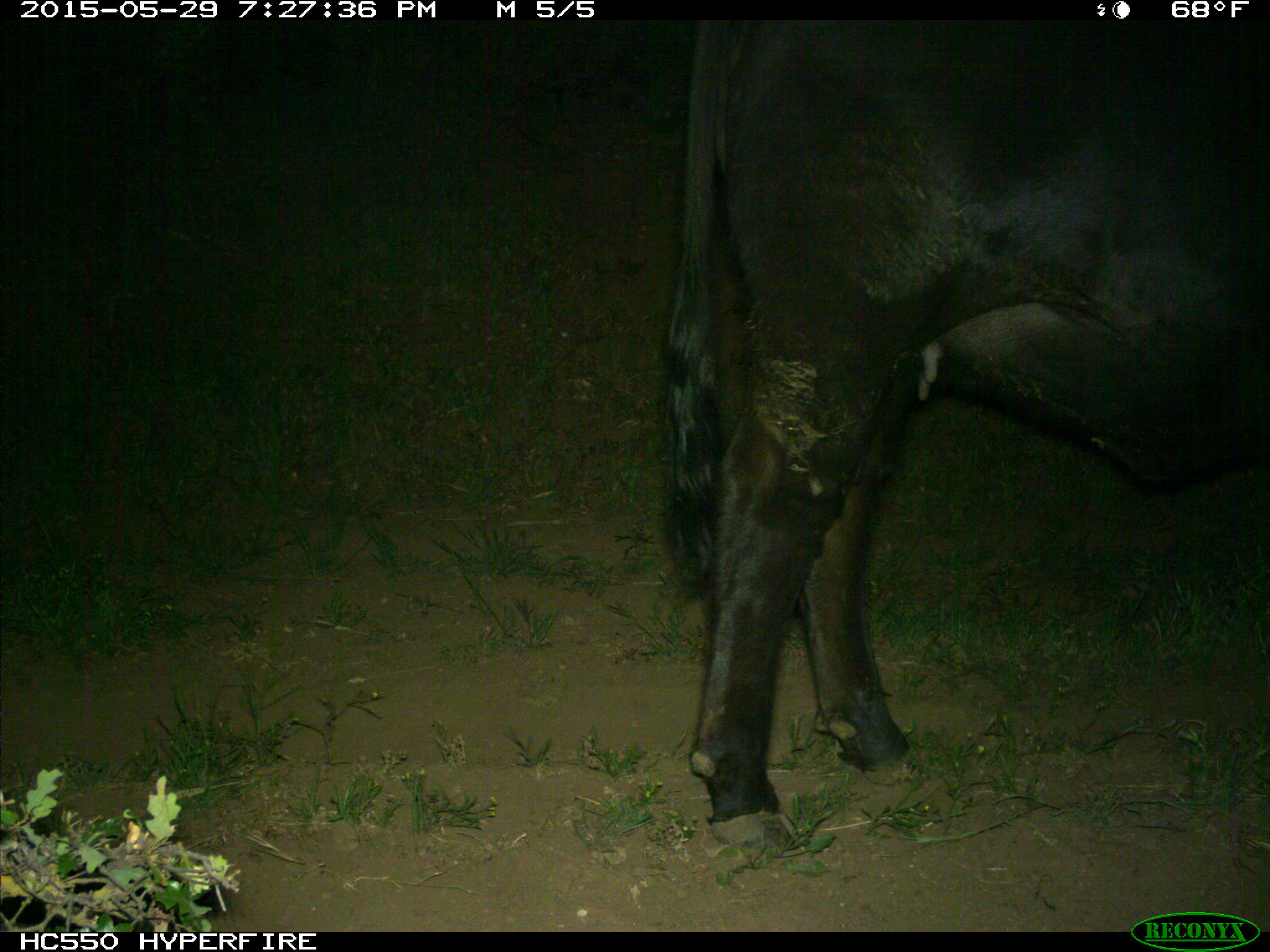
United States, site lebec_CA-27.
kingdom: Animalia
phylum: Chordata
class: Mammalia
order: Artiodactyla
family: Bovidae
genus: Bos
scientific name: Bos taurus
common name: domestic cow